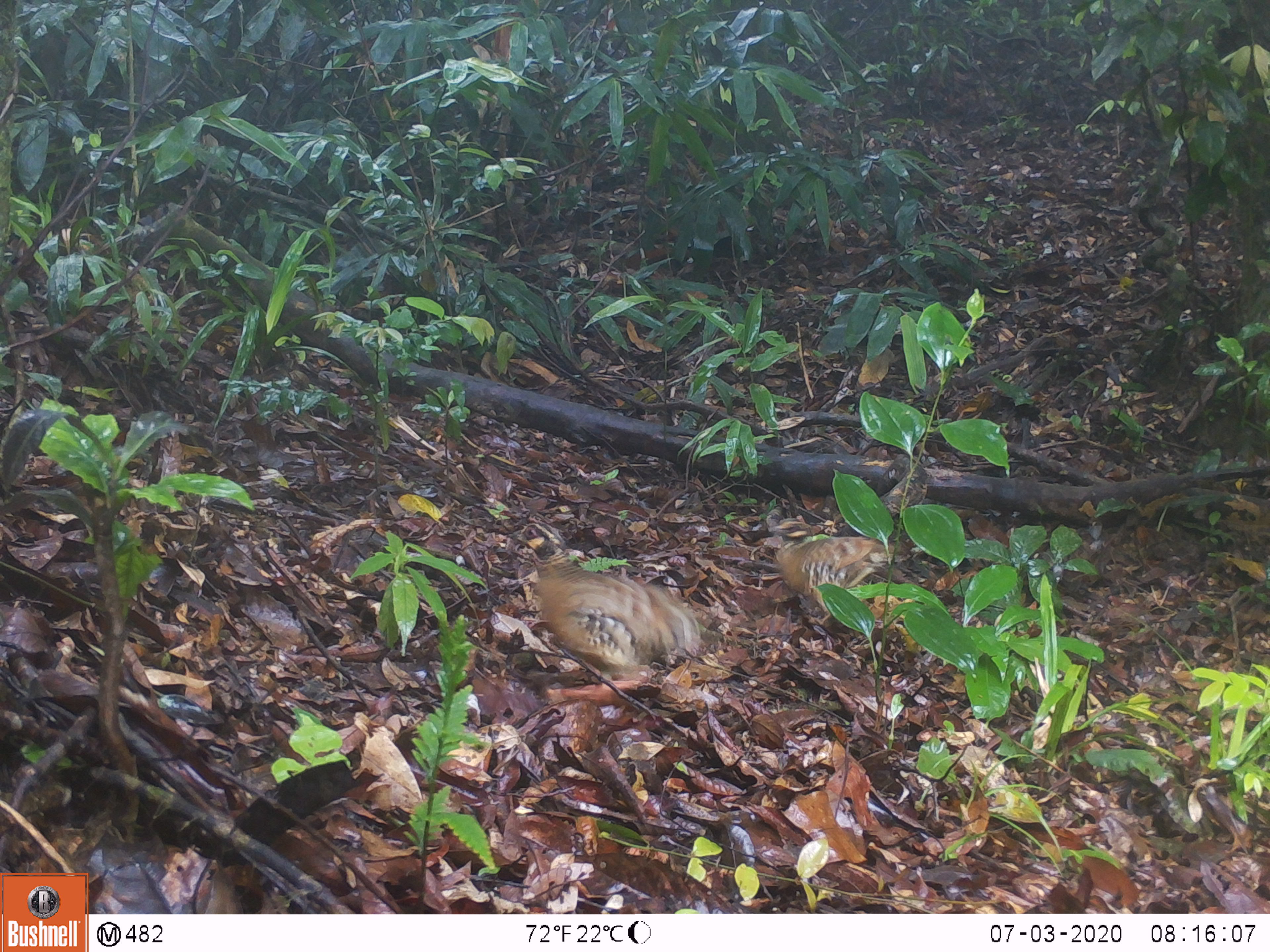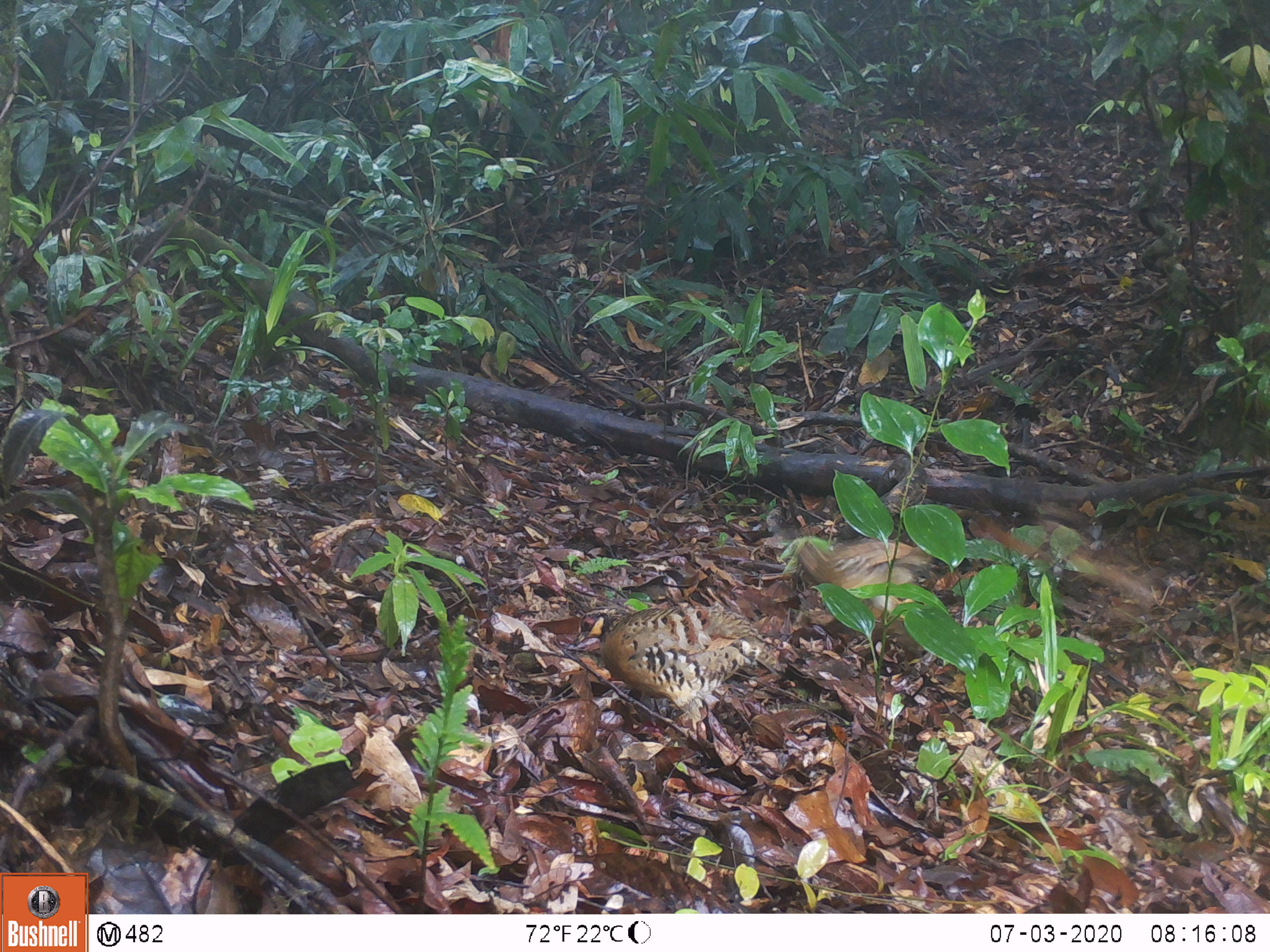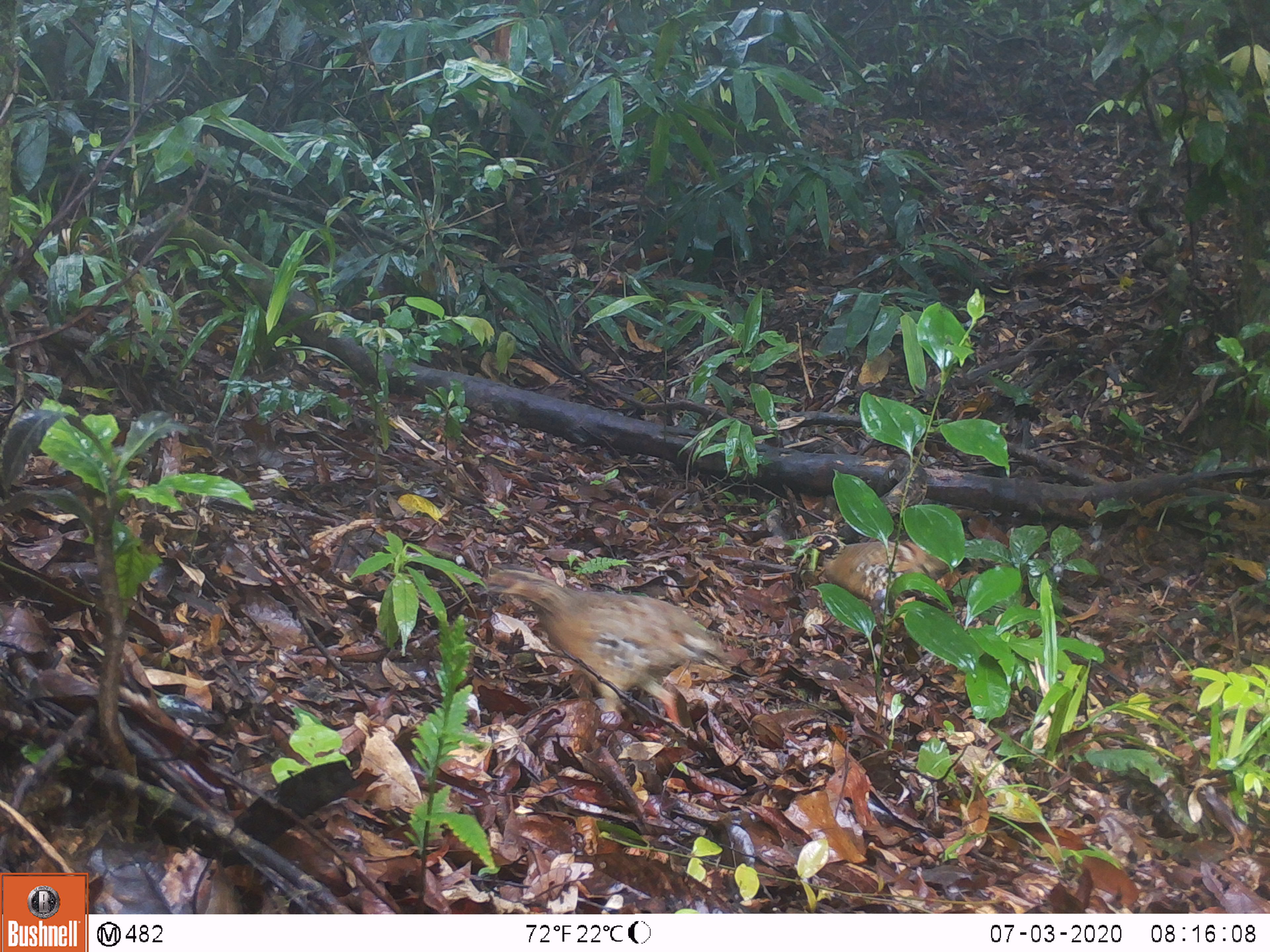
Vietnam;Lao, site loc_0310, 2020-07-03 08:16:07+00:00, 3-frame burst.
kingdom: Animalia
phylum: Chordata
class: Aves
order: Galliformes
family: Phasianidae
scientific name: Phasianidae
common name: partridge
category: unidentified partridge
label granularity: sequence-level